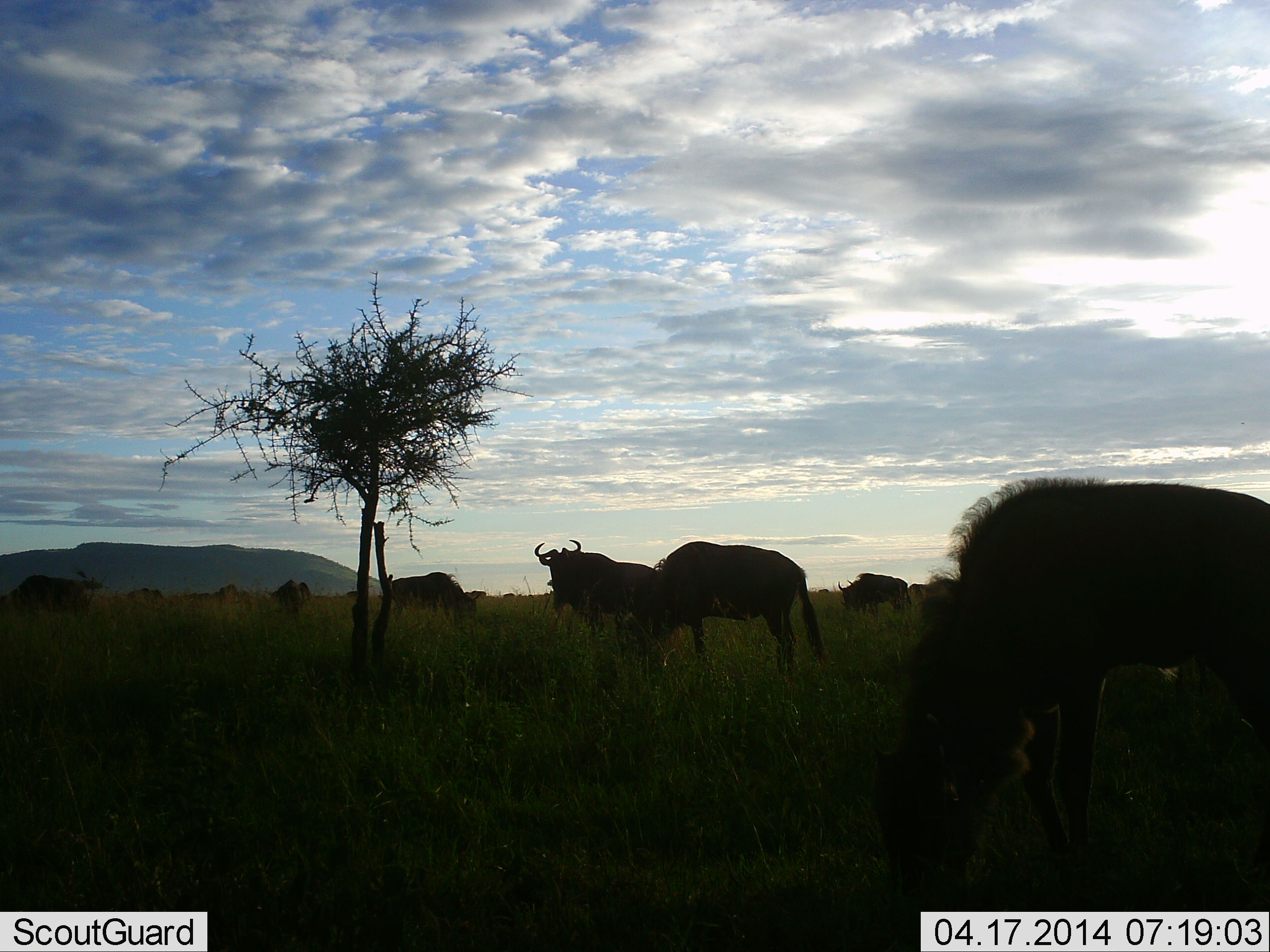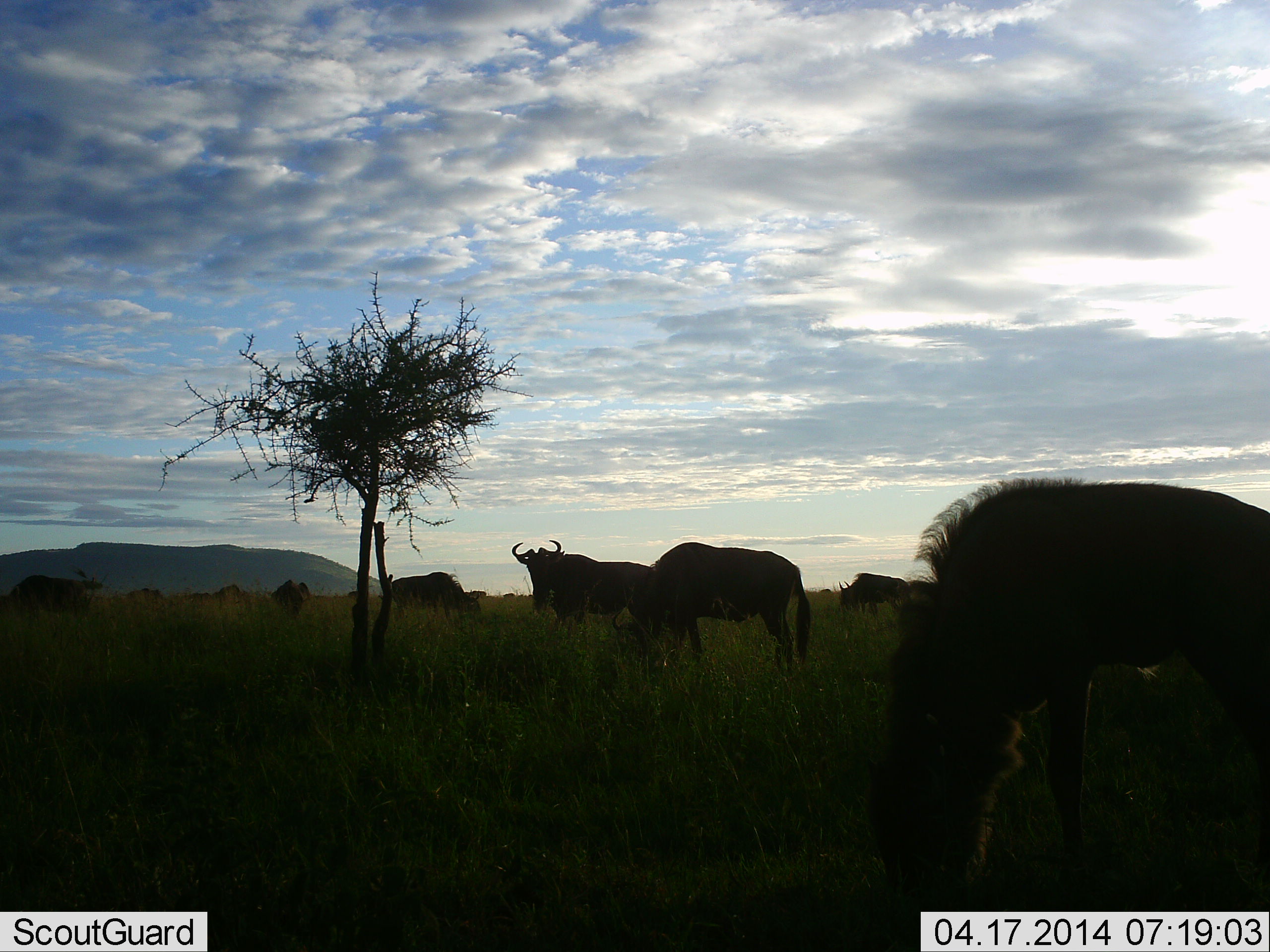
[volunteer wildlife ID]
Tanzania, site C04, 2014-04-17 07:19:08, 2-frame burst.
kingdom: Animalia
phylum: Chordata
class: Mammalia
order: Artiodactyla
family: Bovidae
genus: Connochaetes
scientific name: Connochaetes taurinus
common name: blue wildebeest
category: wildebeest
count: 11-50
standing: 90%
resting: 0%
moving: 0%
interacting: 0%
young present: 0%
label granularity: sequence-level